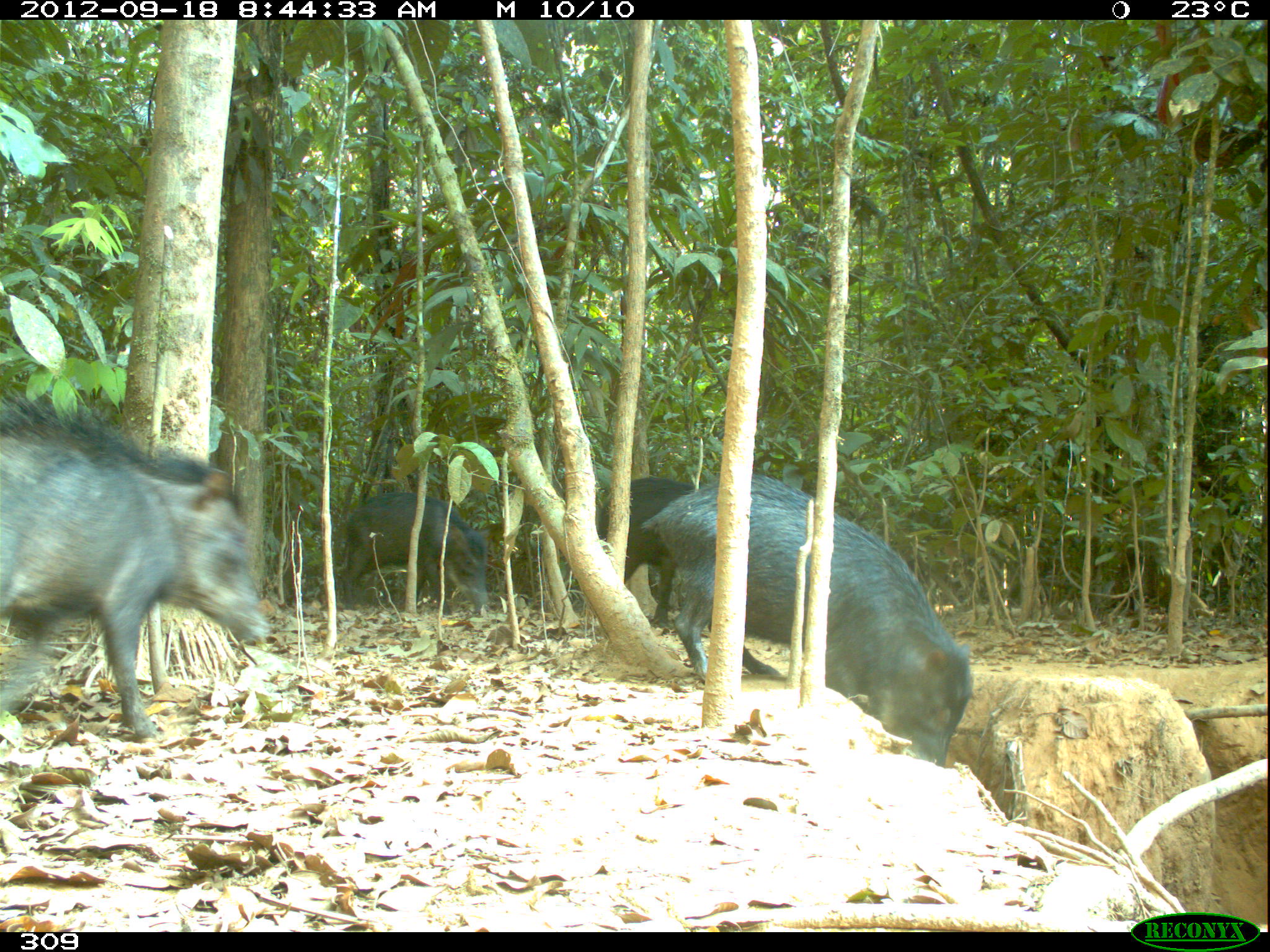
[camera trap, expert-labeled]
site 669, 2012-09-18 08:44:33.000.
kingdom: Animalia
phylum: Chordata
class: Mammalia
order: Artiodactyla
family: Tayassuidae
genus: Tayassu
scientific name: Tayassu pecari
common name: white-lipped peccary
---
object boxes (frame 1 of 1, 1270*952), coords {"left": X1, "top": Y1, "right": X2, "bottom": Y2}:
tayassu pecari: {"left": 639, "top": 472, "right": 972, "bottom": 765}; {"left": 1, "top": 403, "right": 272, "bottom": 738}; {"left": 336, "top": 490, "right": 501, "bottom": 614}; {"left": 598, "top": 478, "right": 696, "bottom": 628}